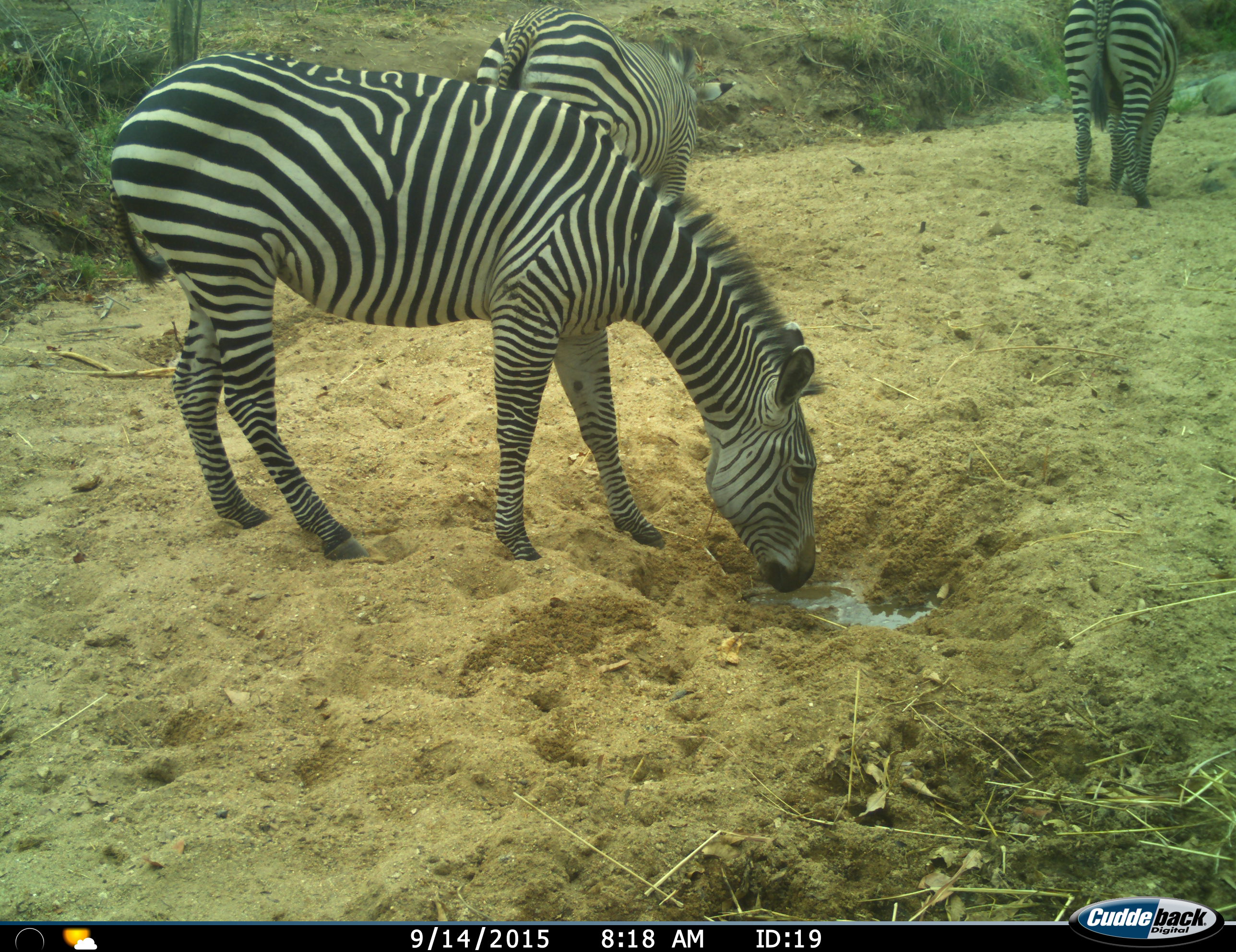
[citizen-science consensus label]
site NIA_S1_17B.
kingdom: Animalia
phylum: Chordata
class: Mammalia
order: Perissodactyla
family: Equidae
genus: Equus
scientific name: Equus quagga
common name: plains zebra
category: zebraplains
Zebraplains (plains zebra) (Equus quagga), count 3. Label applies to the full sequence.